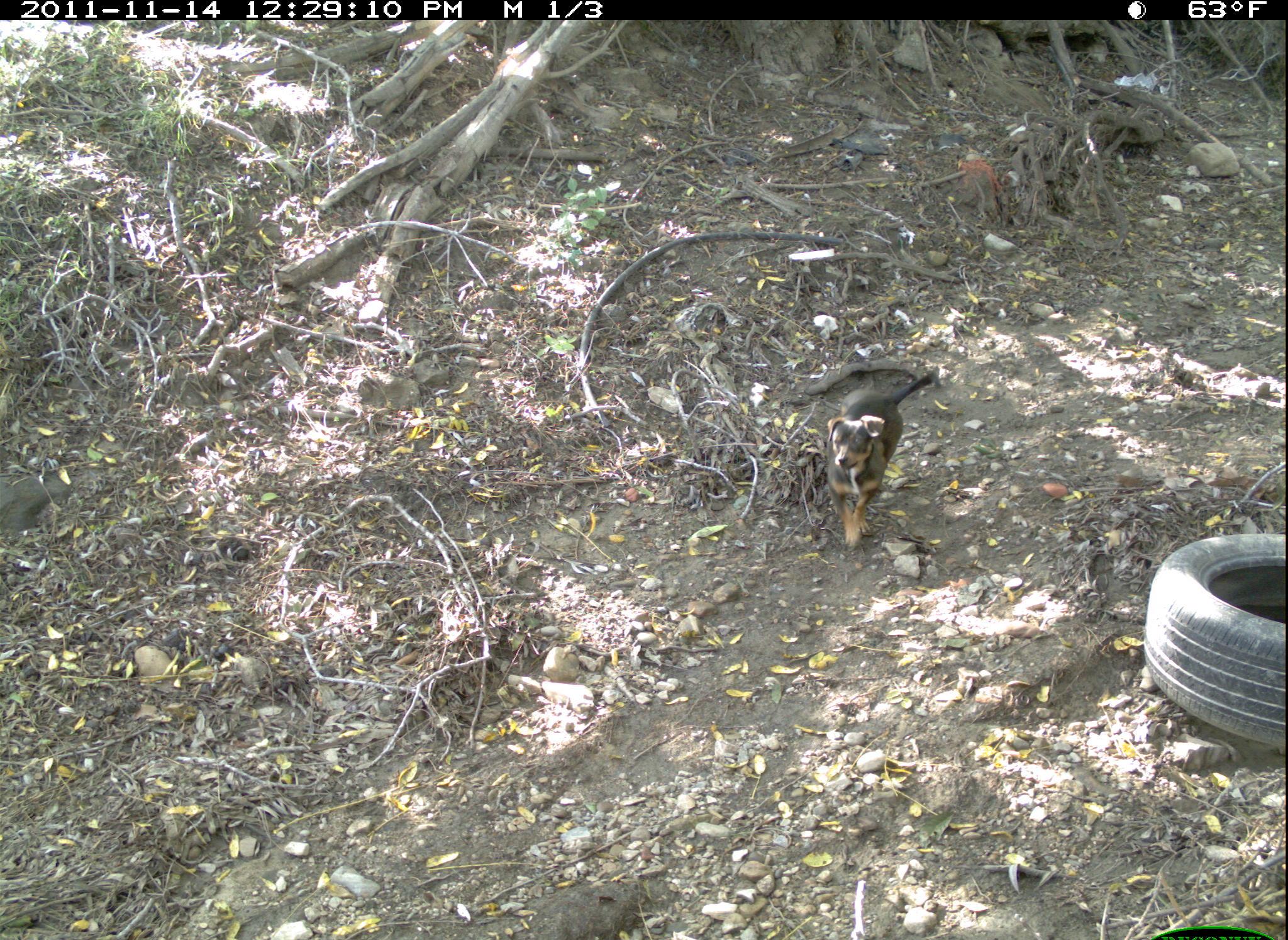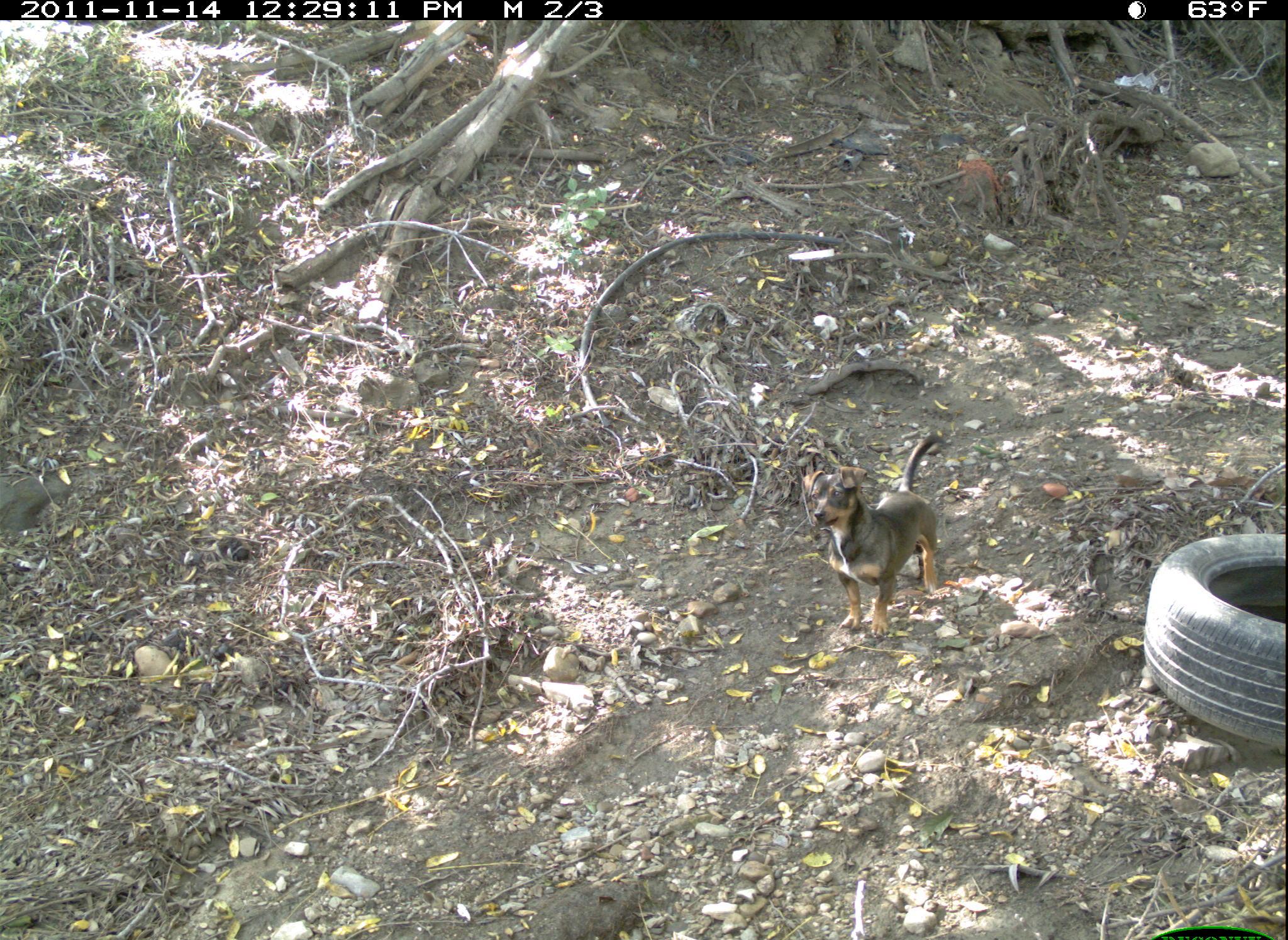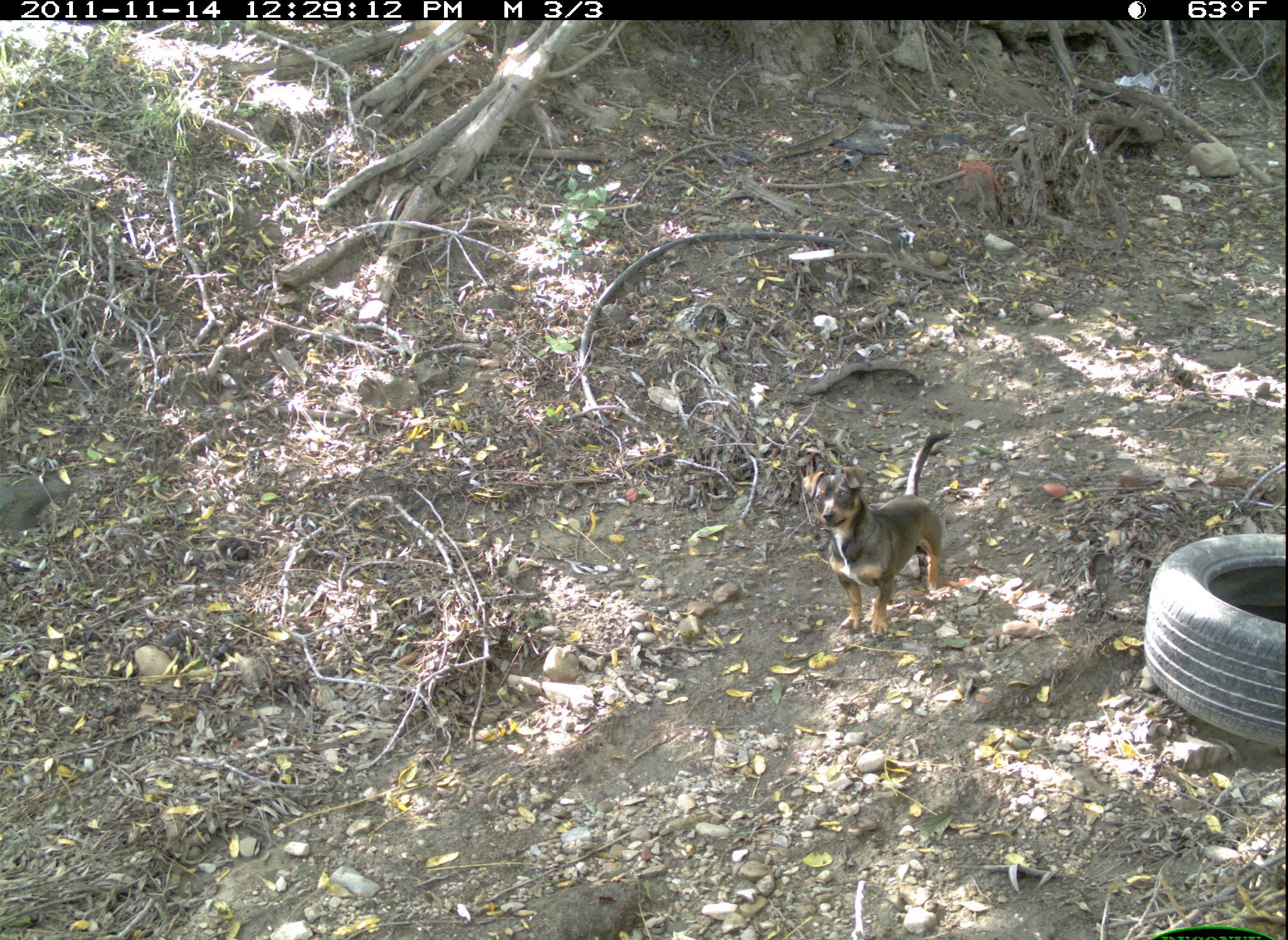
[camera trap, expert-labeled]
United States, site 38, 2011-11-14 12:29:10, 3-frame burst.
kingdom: Animalia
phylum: Chordata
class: Mammalia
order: Carnivora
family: Canidae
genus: Canis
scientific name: Canis familiaris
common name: domestic dog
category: dog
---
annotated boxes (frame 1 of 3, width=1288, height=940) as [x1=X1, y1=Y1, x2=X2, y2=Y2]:
dog: [x1=799, y1=306, x2=927, y2=564]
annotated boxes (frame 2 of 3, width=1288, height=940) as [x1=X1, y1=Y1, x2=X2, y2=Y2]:
dog: [x1=768, y1=432, x2=961, y2=648]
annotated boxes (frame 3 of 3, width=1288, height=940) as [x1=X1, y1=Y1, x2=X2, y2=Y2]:
dog: [x1=791, y1=427, x2=966, y2=644]